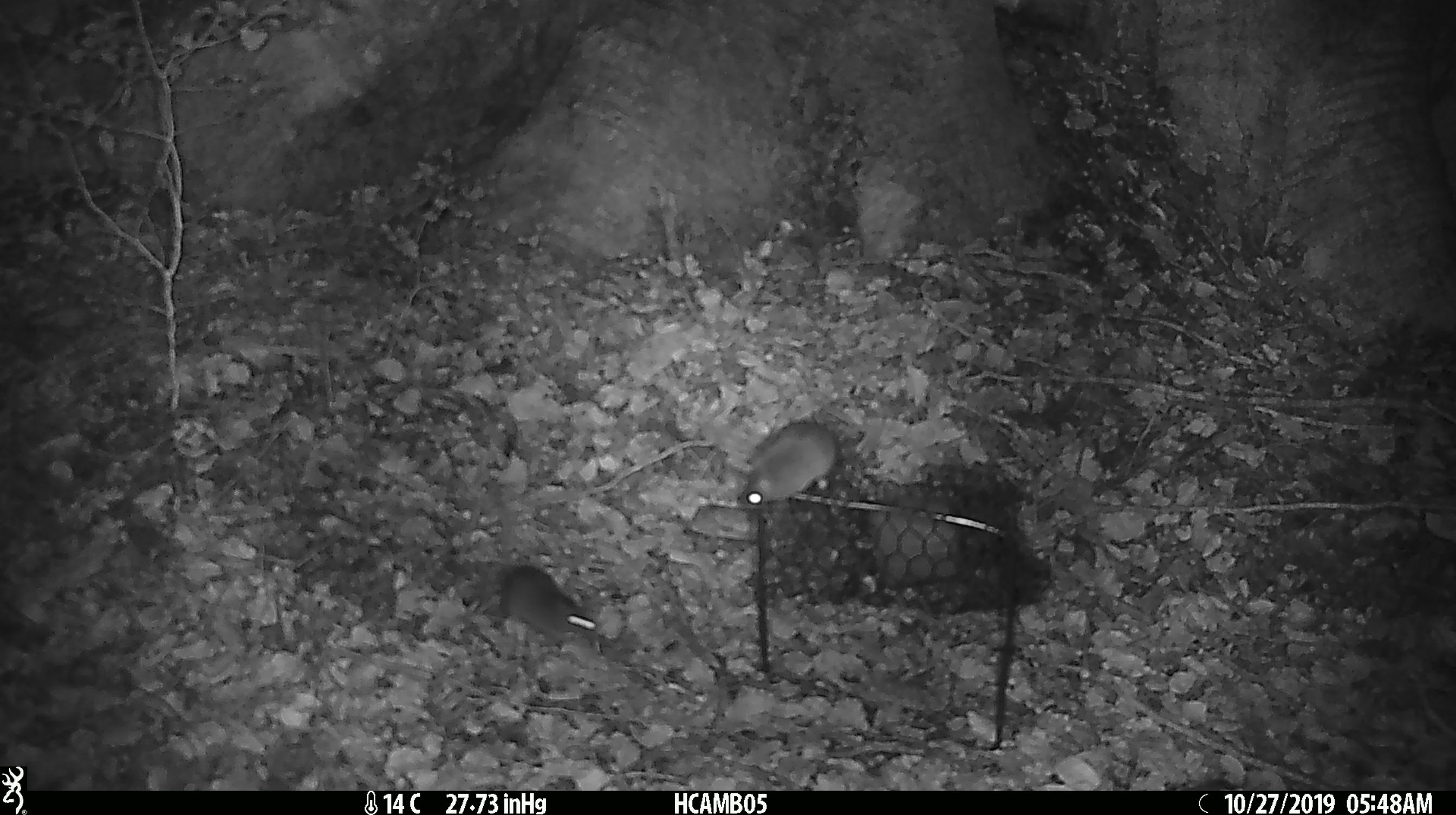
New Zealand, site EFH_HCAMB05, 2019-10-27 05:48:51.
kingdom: Animalia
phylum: Chordata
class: Mammalia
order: Rodentia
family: Muridae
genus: Mus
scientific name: Mus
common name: mouse